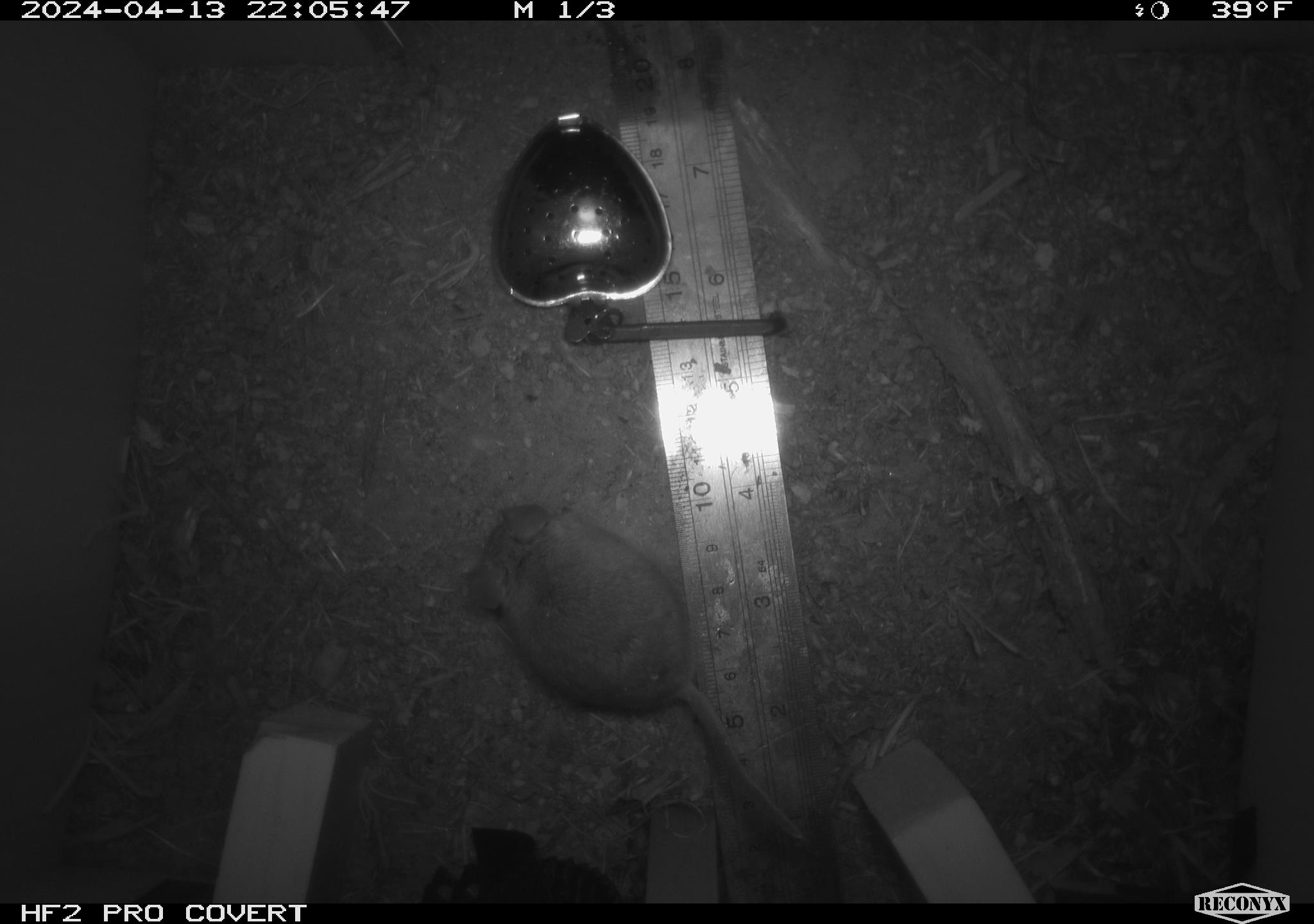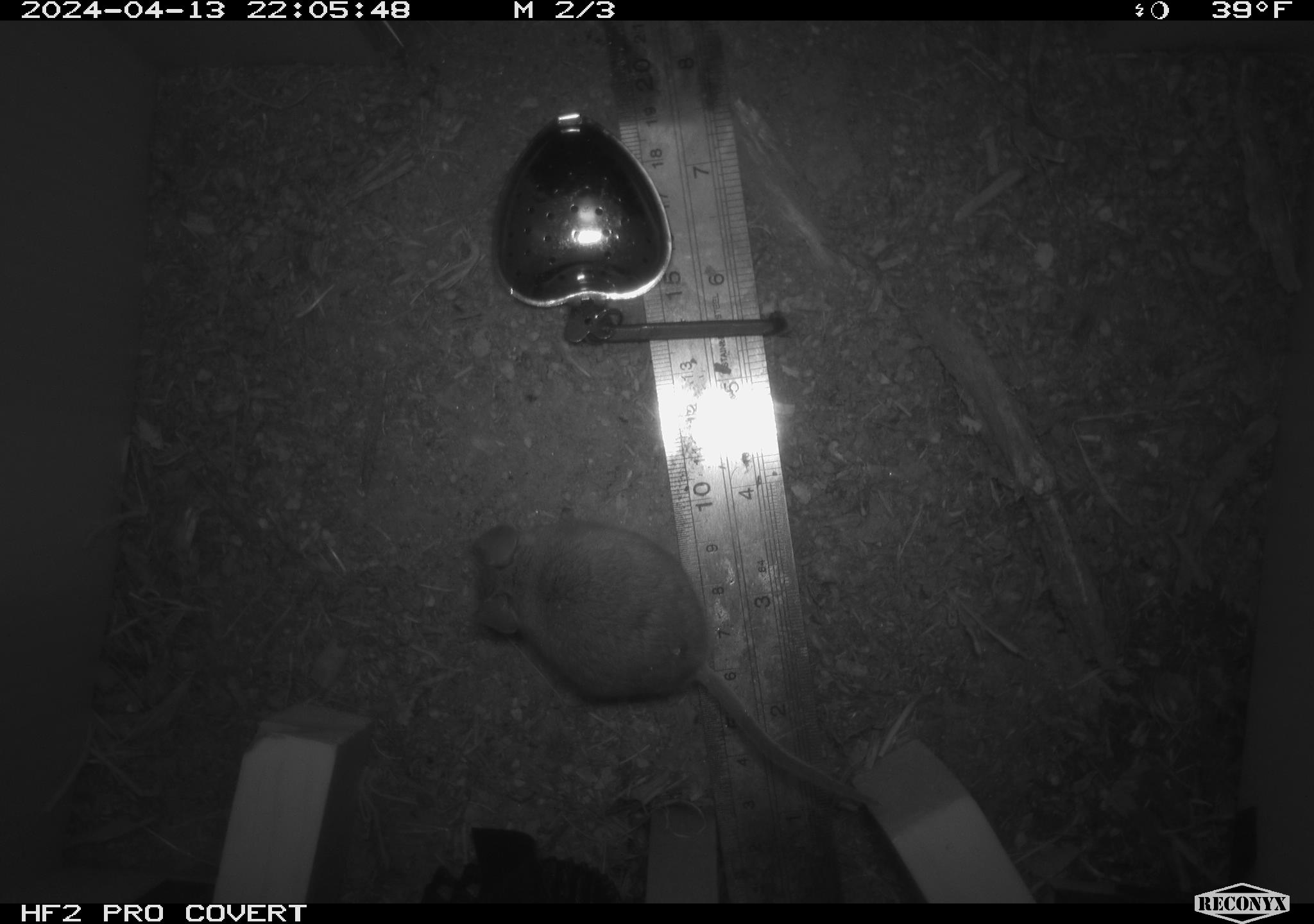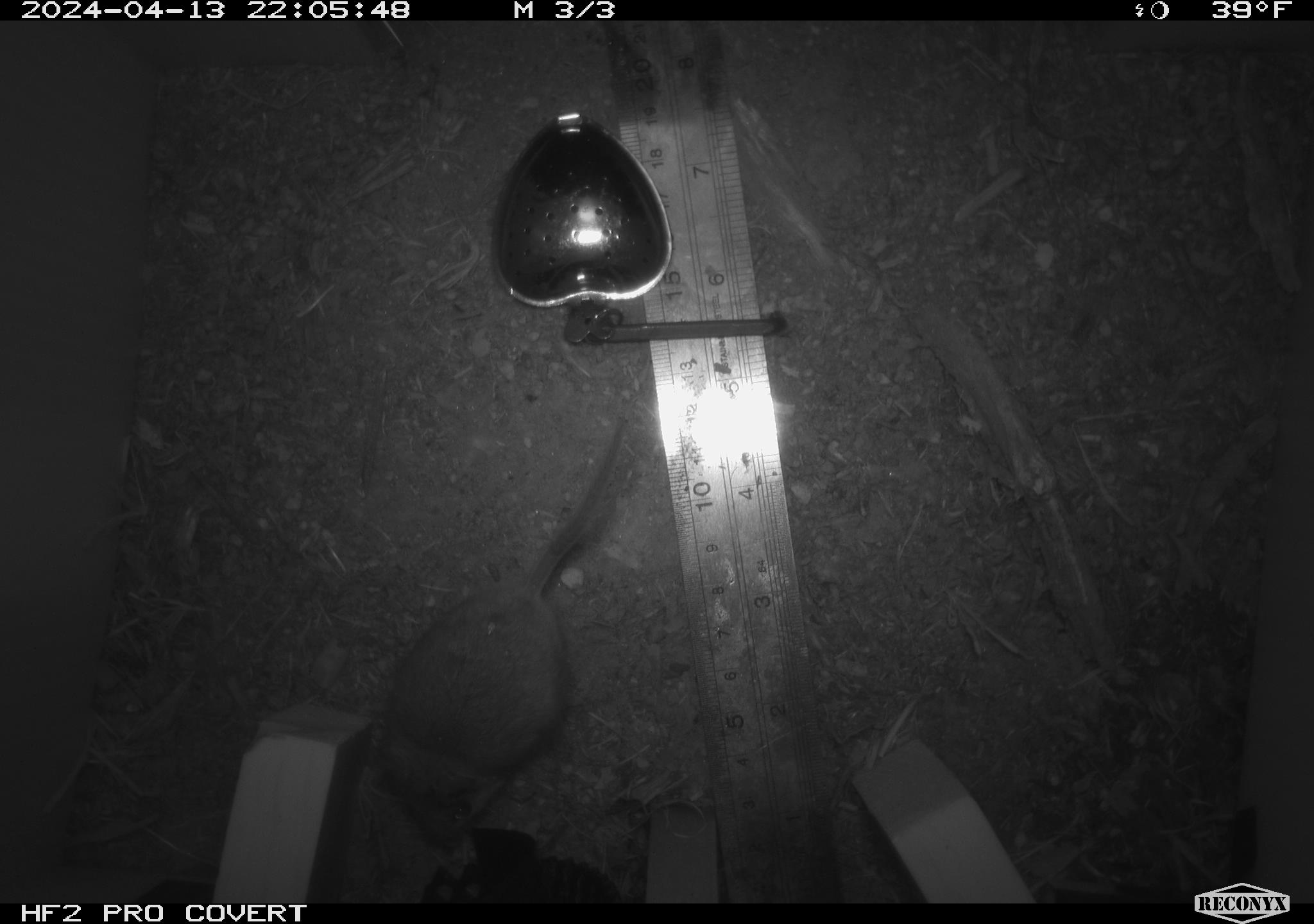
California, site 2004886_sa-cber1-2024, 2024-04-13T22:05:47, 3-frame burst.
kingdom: Animalia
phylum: Chordata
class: Mammalia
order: Rodentia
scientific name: Rodentia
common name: mouse species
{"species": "mouse species (Rodentia)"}